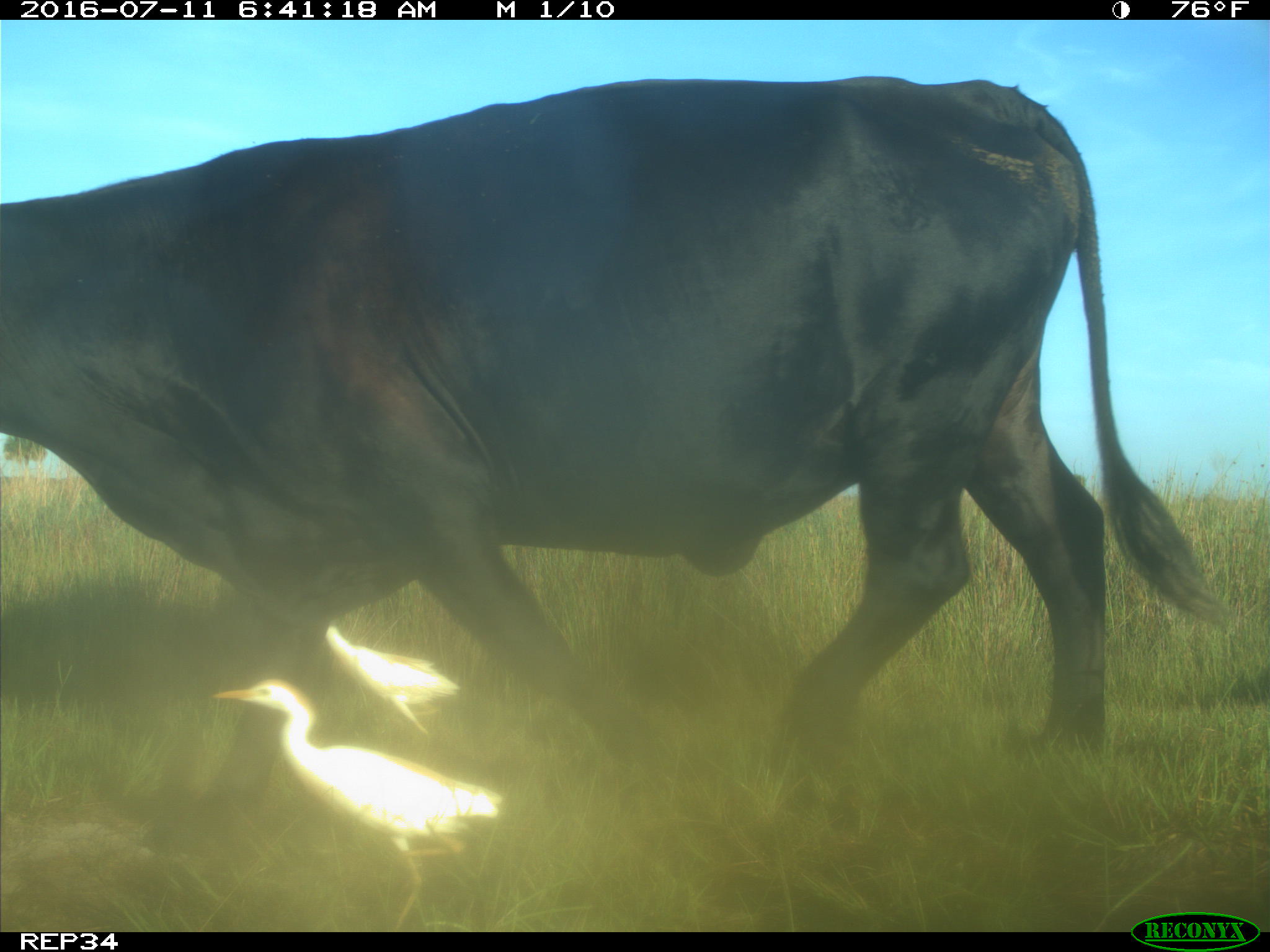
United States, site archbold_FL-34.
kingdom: Animalia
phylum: Chordata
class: Mammalia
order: Artiodactyla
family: Bovidae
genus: Bos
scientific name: Bos taurus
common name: domestic cow